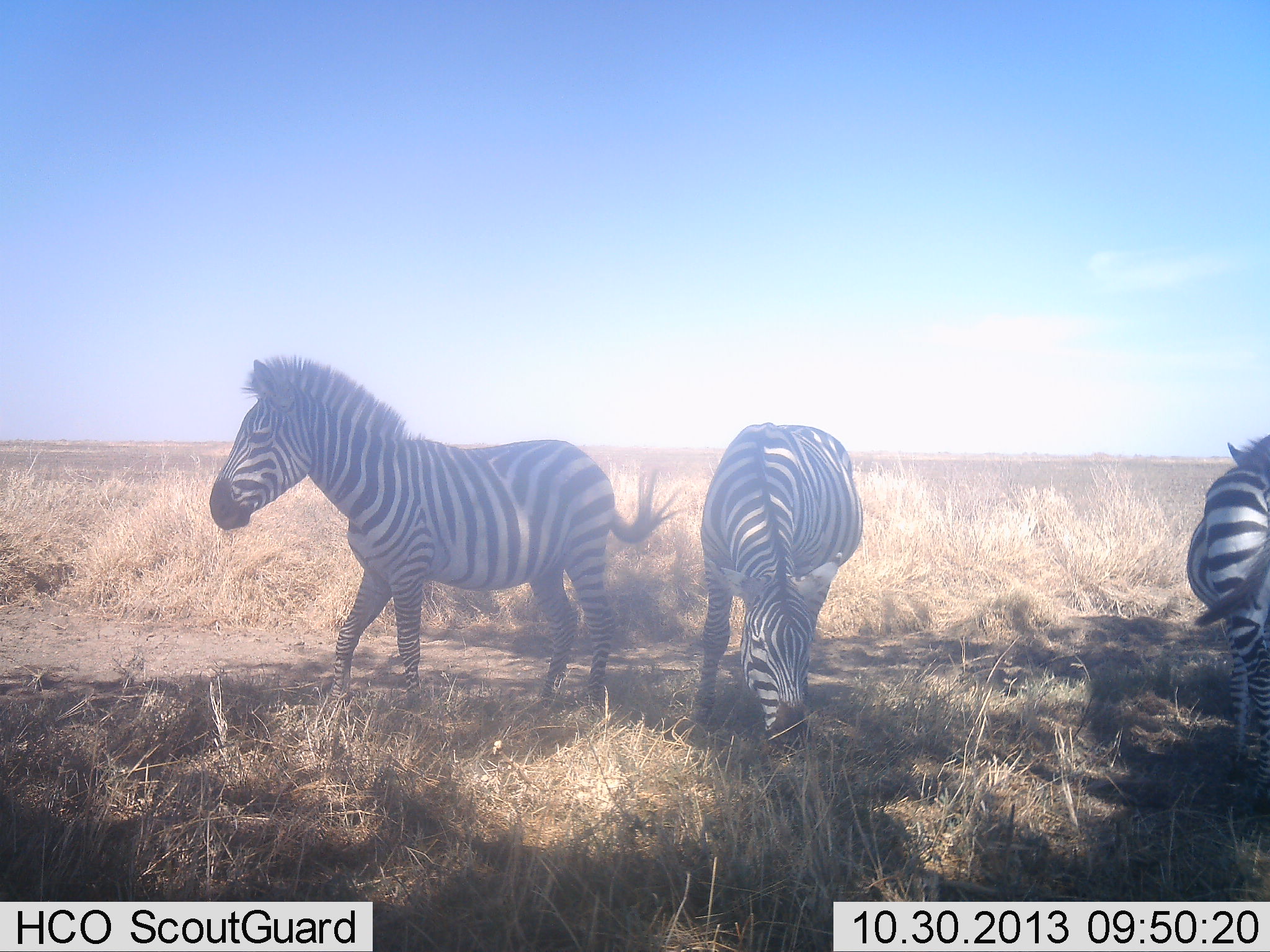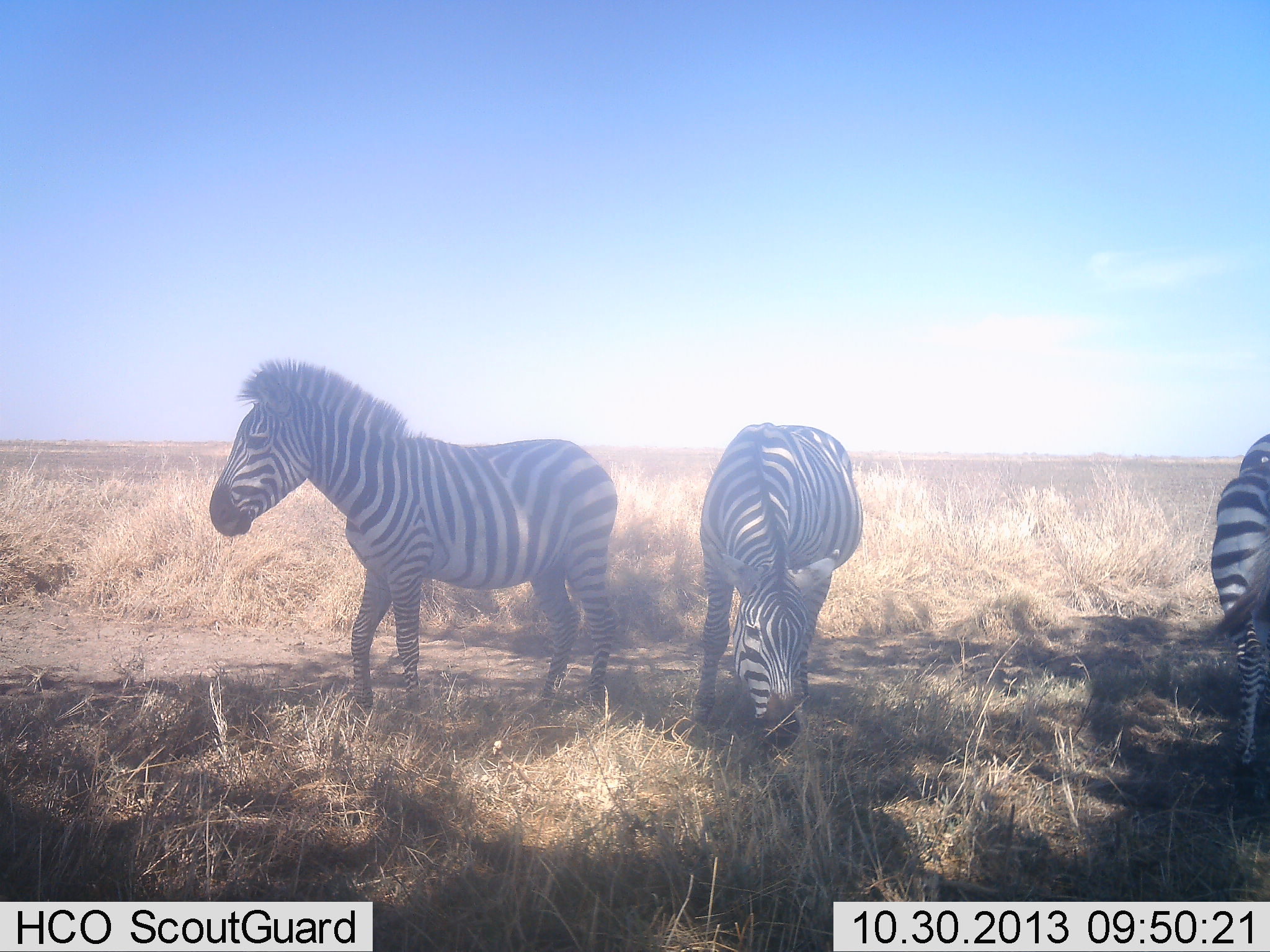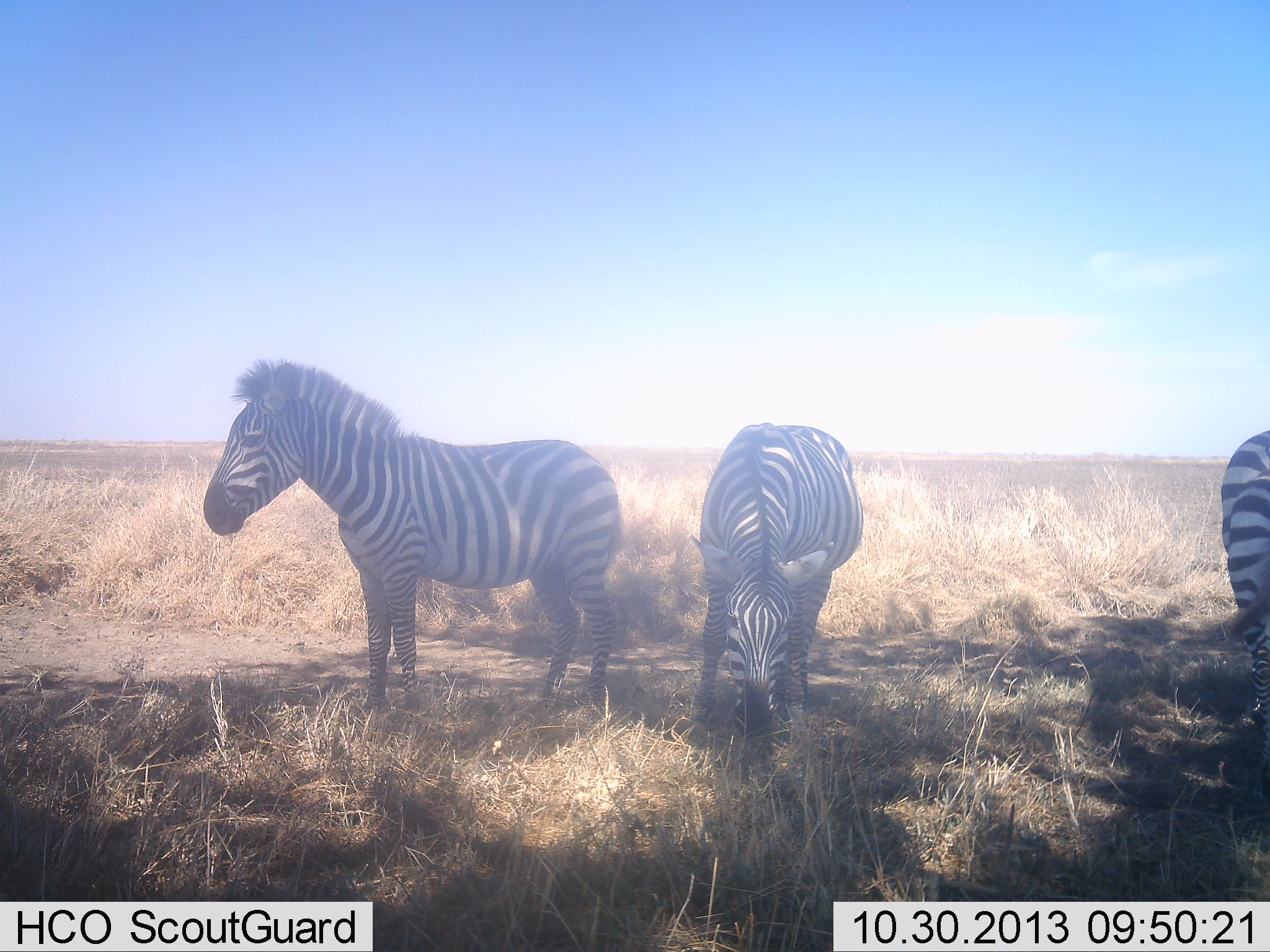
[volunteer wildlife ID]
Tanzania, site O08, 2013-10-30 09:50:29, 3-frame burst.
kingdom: Animalia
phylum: Chordata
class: Mammalia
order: Perissodactyla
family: Equidae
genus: Equus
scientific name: Equus quagga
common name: plains zebra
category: zebra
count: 3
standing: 60%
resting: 0%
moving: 10%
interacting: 0%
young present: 0%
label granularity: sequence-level